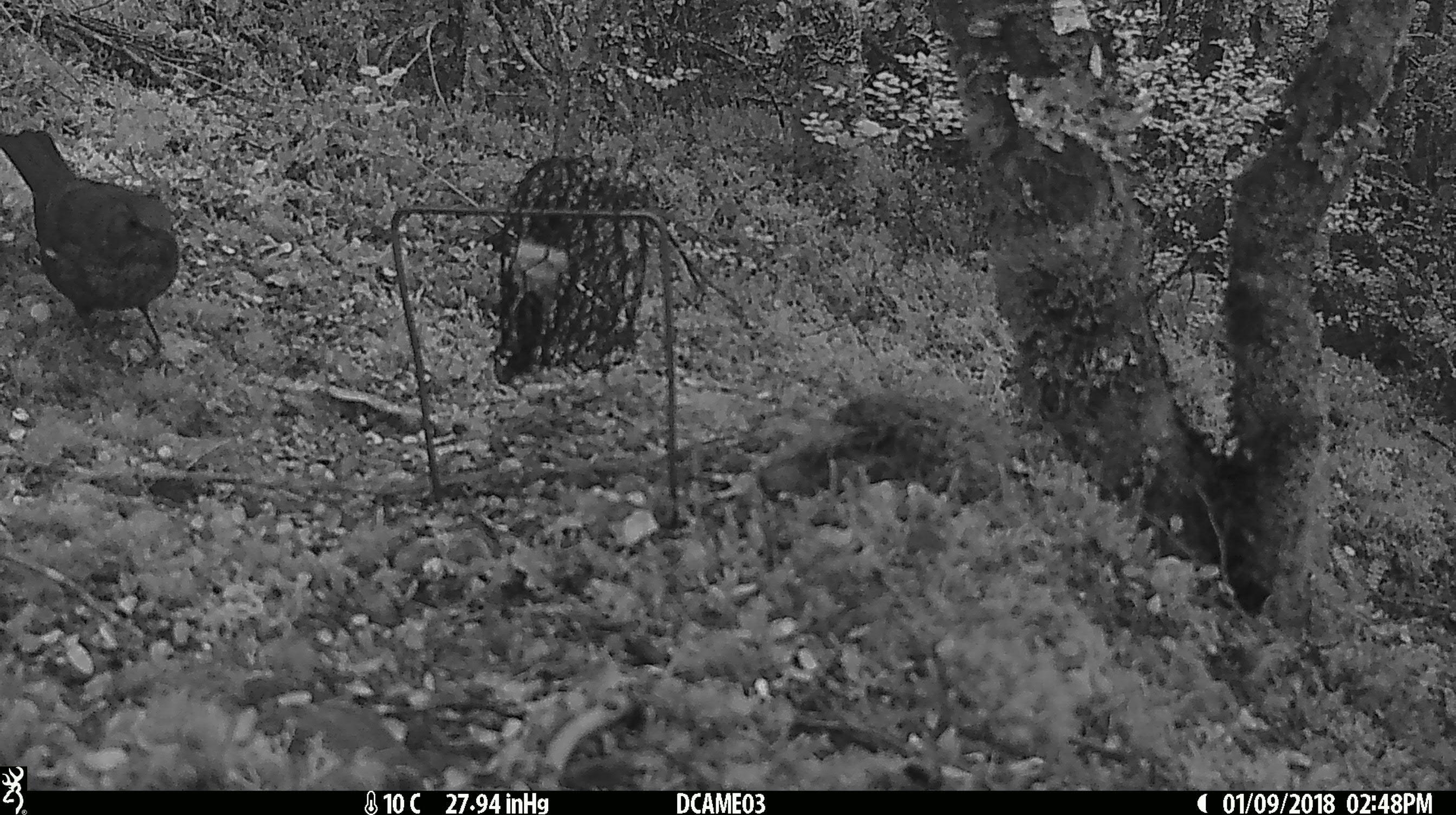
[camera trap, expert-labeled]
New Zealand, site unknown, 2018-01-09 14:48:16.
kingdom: Animalia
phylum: Chordata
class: Aves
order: Passeriformes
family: Turdidae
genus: Turdus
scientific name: Turdus merula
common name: eurasian blackbird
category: blackbird